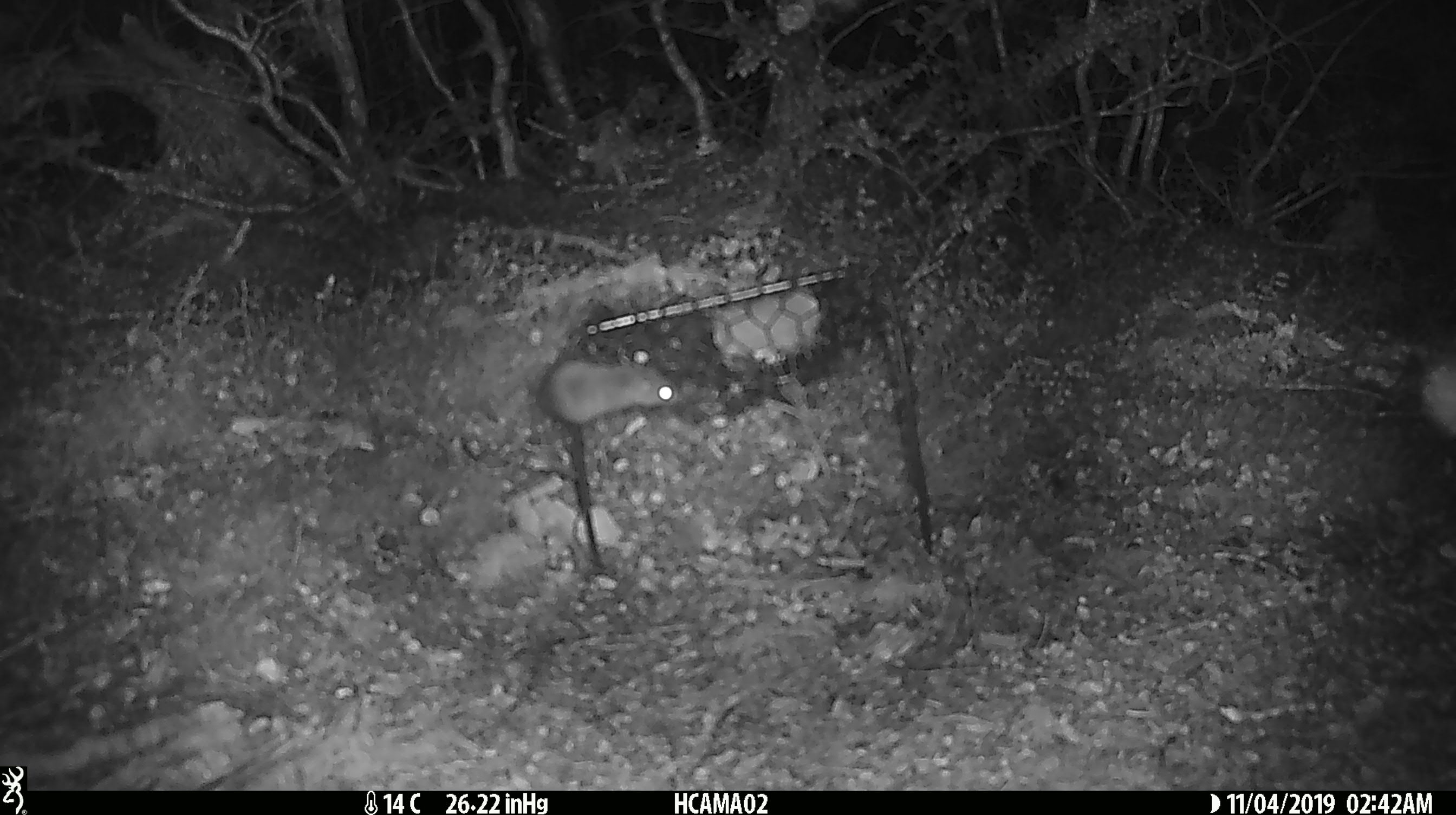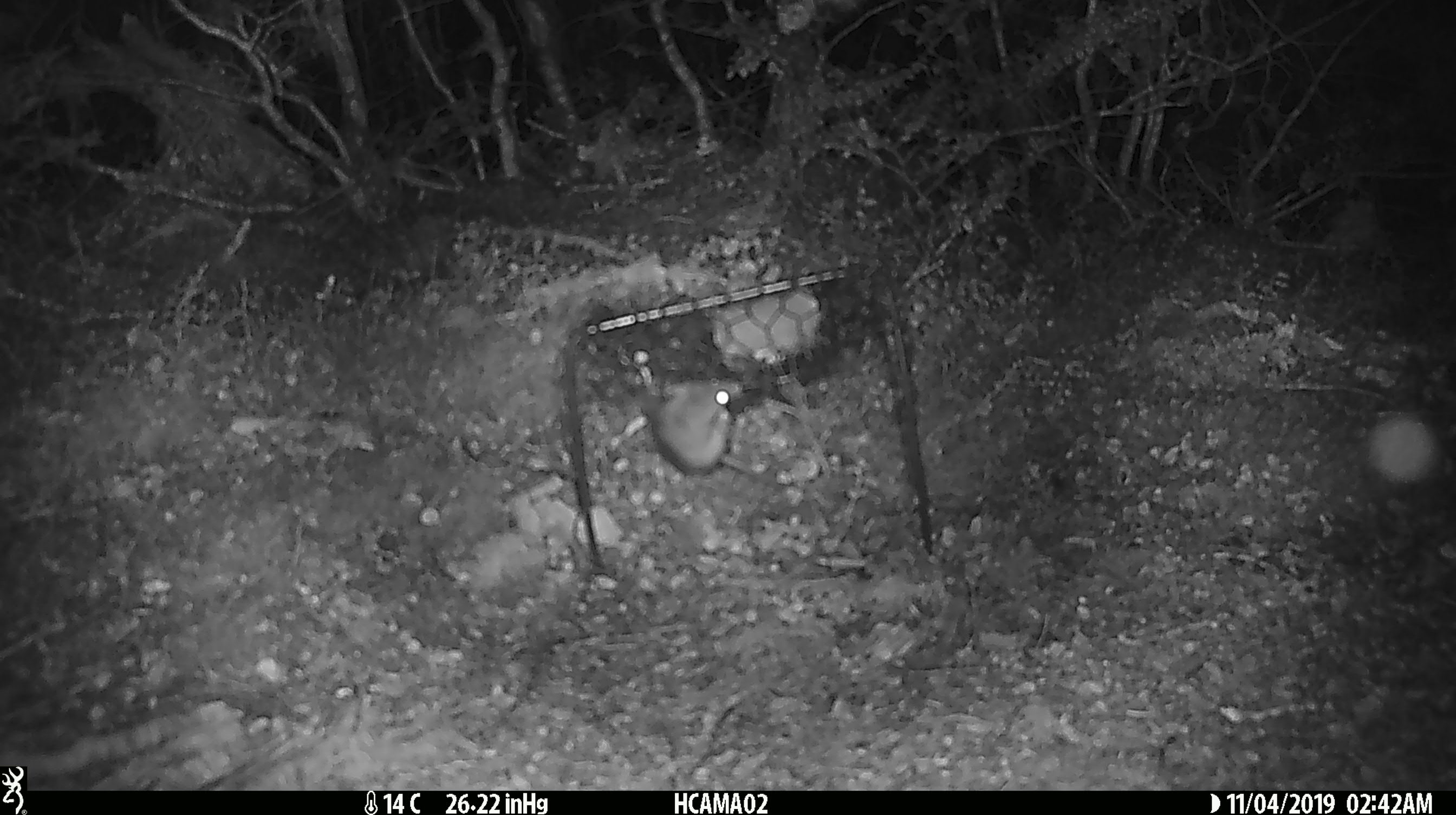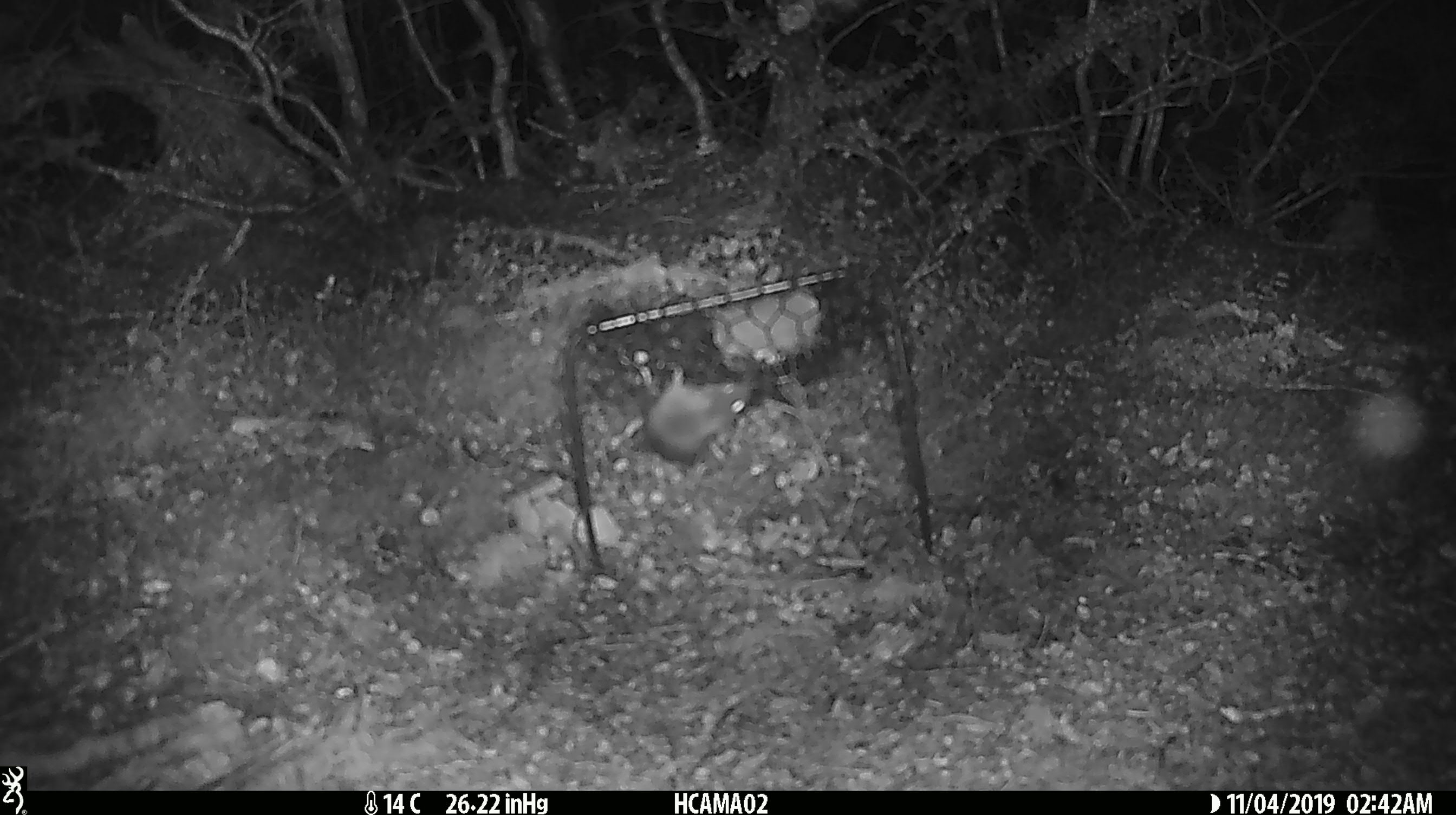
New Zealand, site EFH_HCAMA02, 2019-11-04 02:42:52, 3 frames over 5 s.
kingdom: Animalia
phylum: Chordata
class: Mammalia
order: Rodentia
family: Muridae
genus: Mus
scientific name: Mus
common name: mouse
Mouse (Mus).